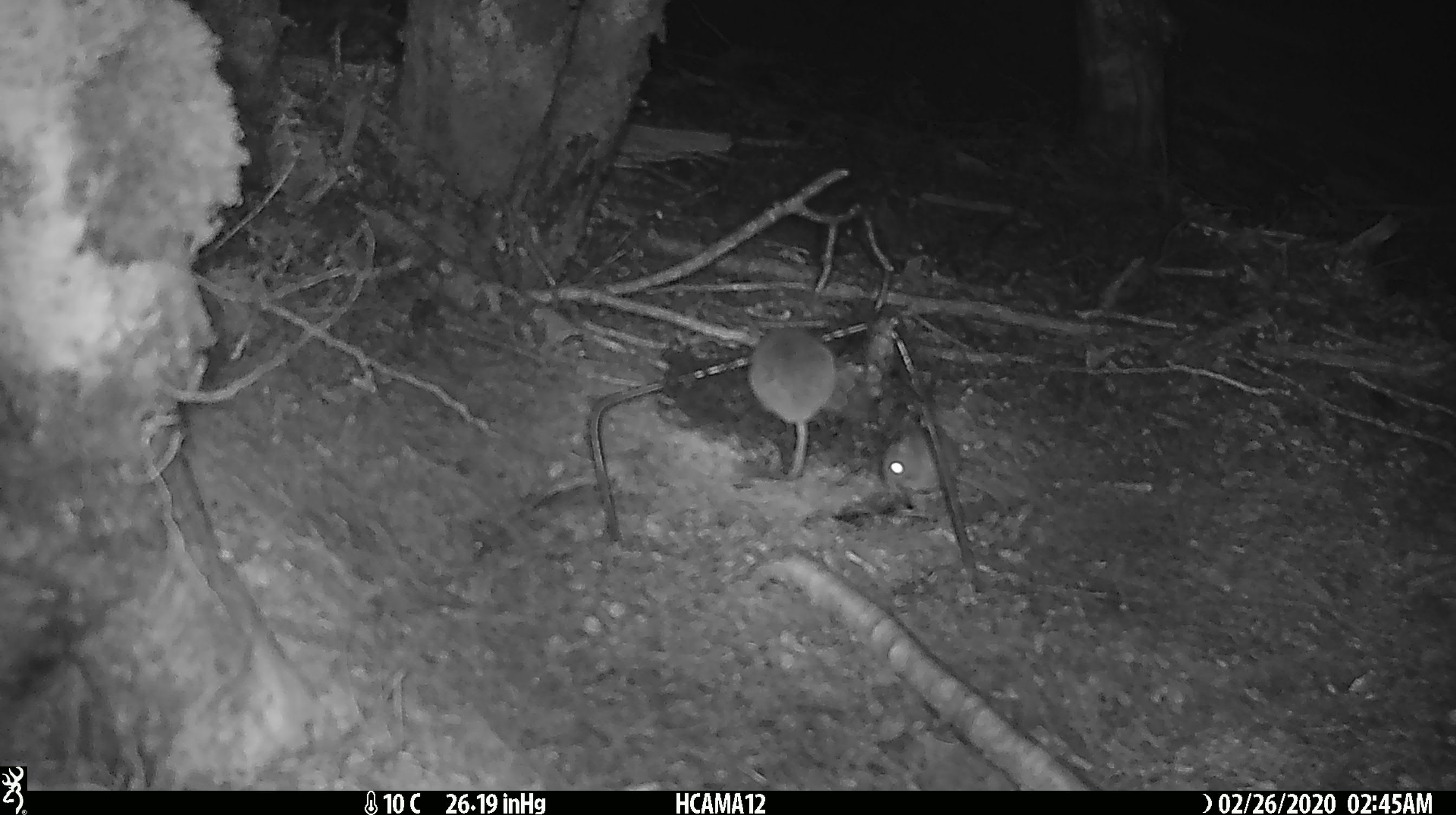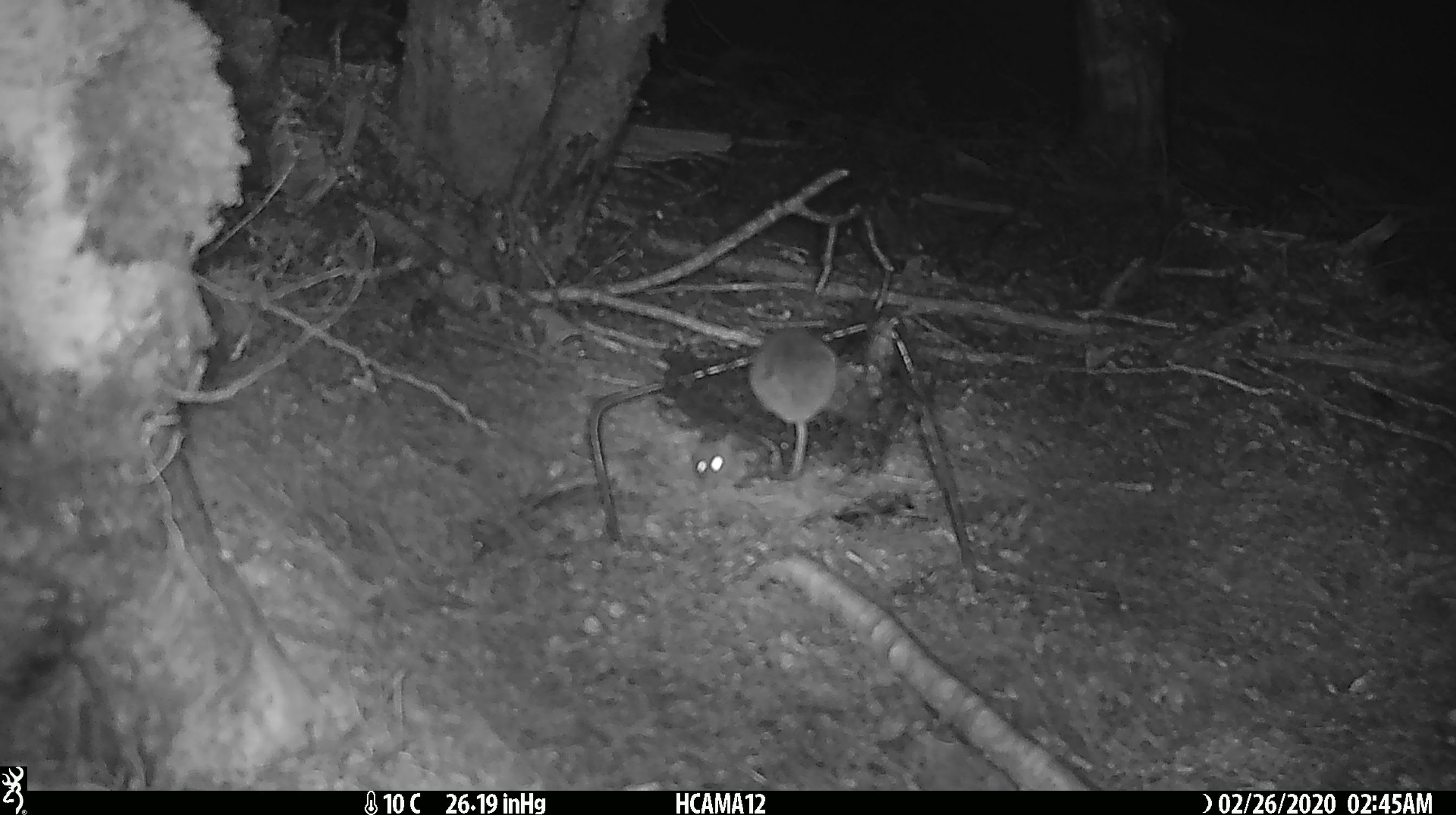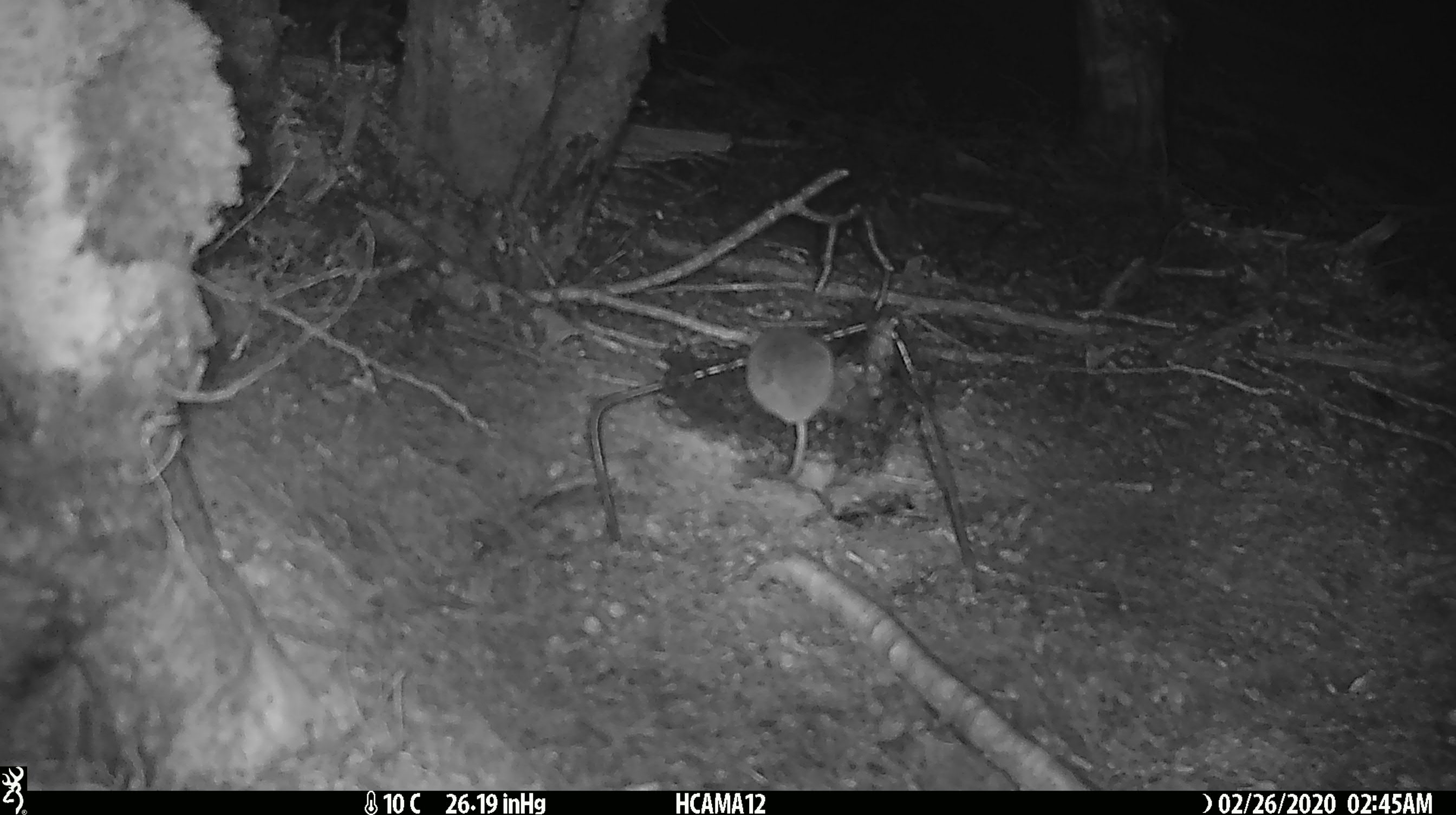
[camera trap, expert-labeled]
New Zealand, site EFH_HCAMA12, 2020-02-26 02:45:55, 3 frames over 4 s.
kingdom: Animalia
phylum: Chordata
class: Mammalia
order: Rodentia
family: Muridae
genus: Mus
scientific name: Mus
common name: mouse